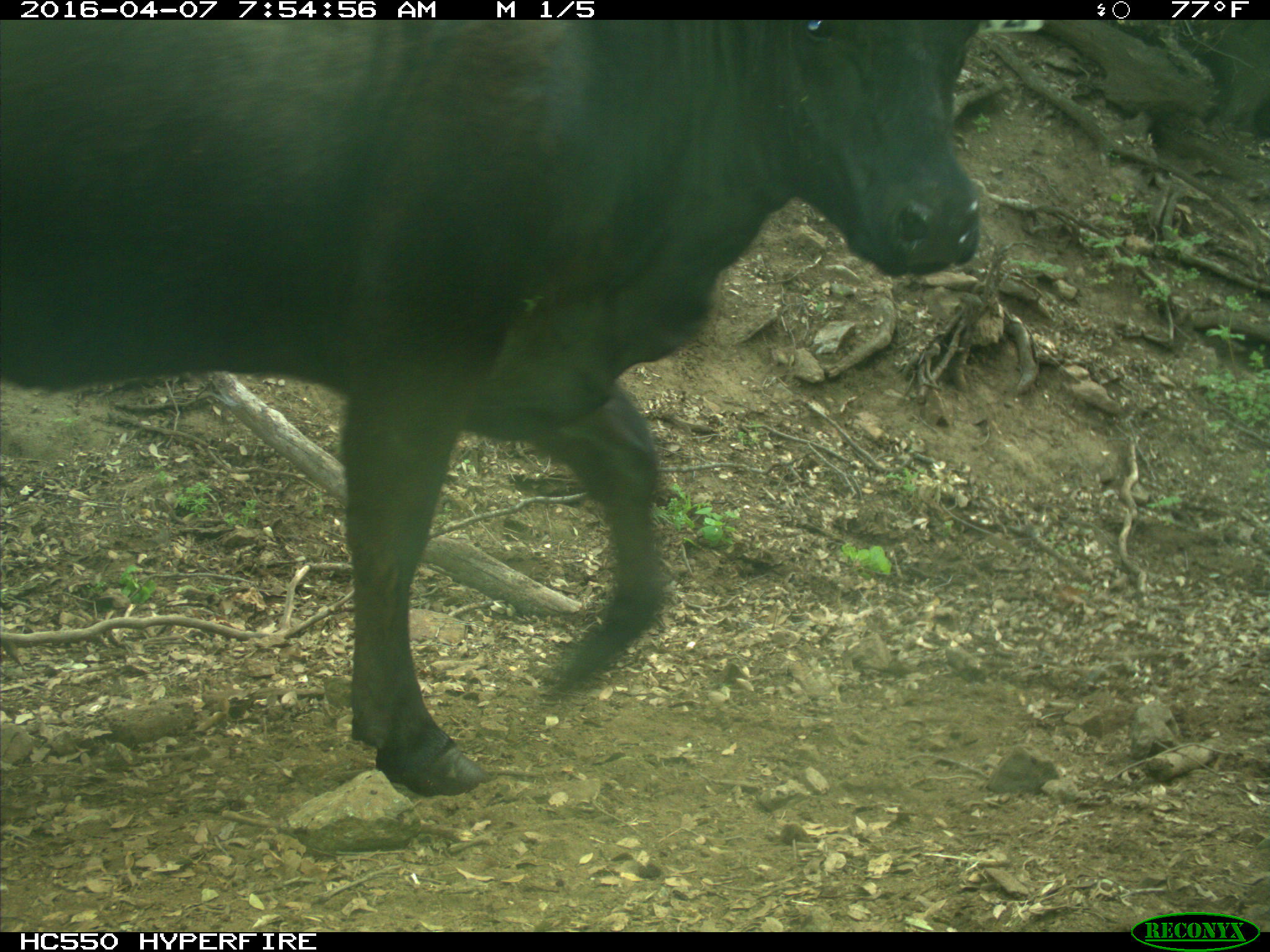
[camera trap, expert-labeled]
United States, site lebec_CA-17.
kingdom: Animalia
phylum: Chordata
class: Mammalia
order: Artiodactyla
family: Bovidae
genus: Bos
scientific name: Bos taurus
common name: domestic cow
Bos taurus (domestic cow).